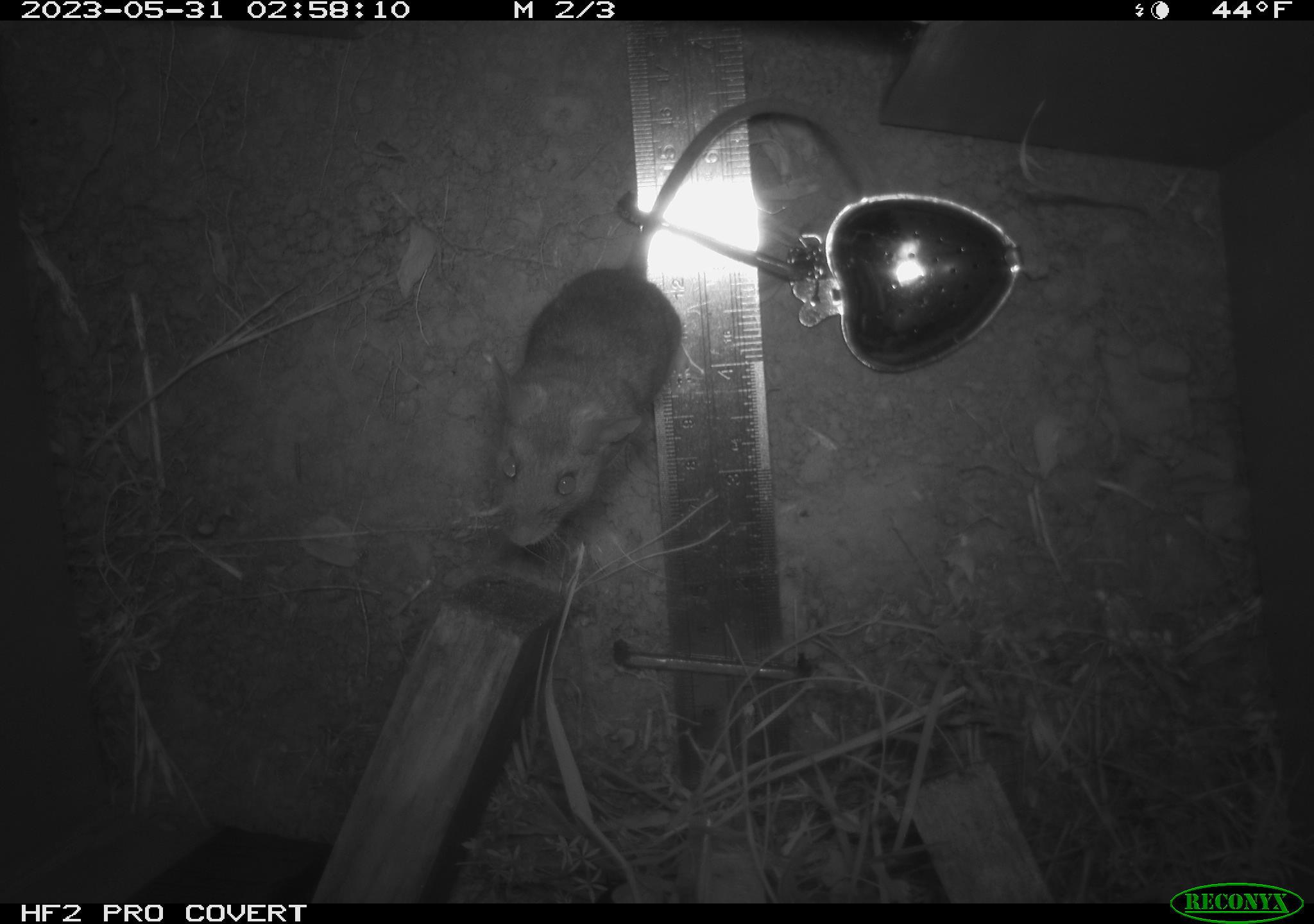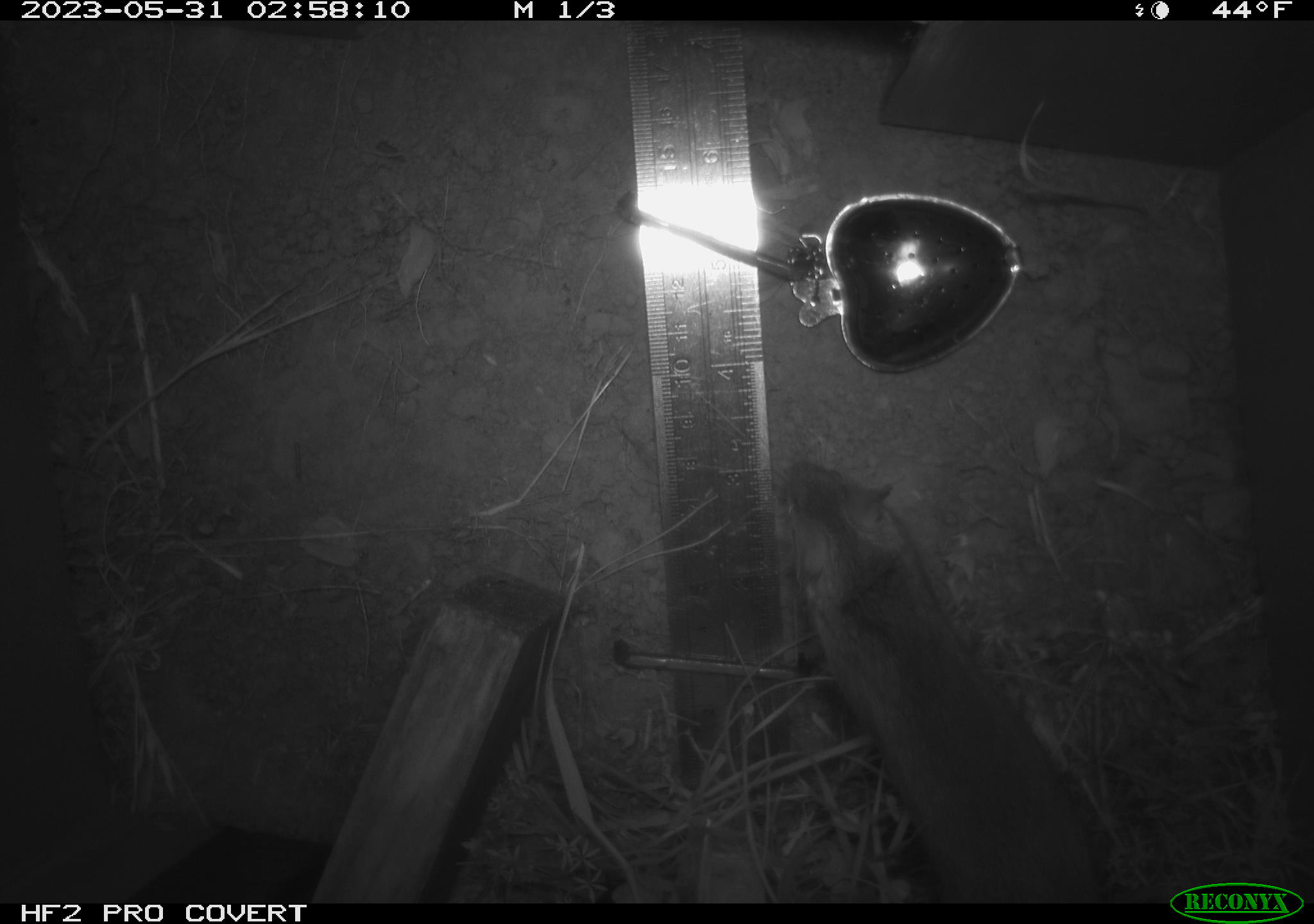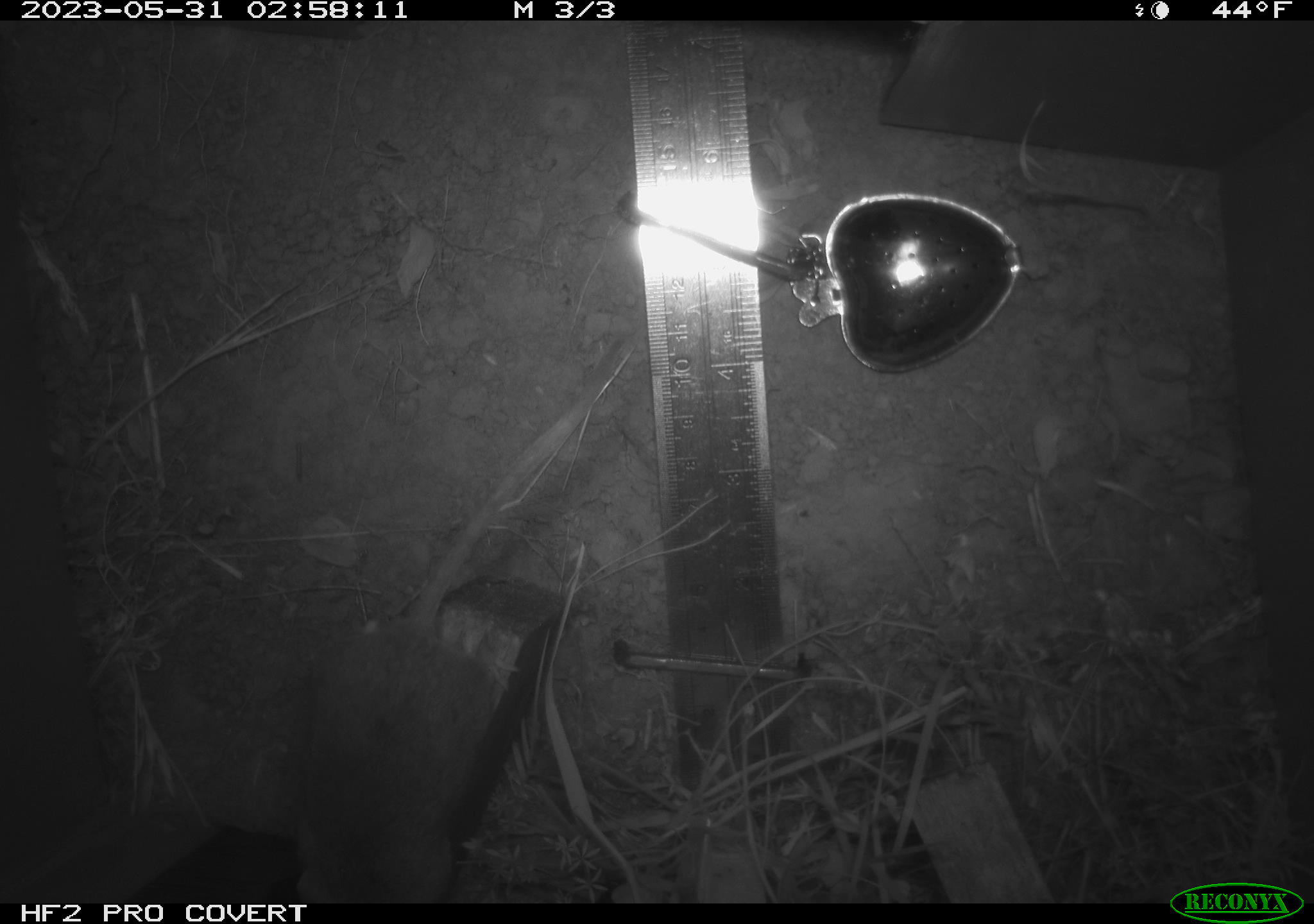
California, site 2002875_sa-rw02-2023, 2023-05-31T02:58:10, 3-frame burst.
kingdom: Animalia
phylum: Chordata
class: Mammalia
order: Rodentia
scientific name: Rodentia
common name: mouse species